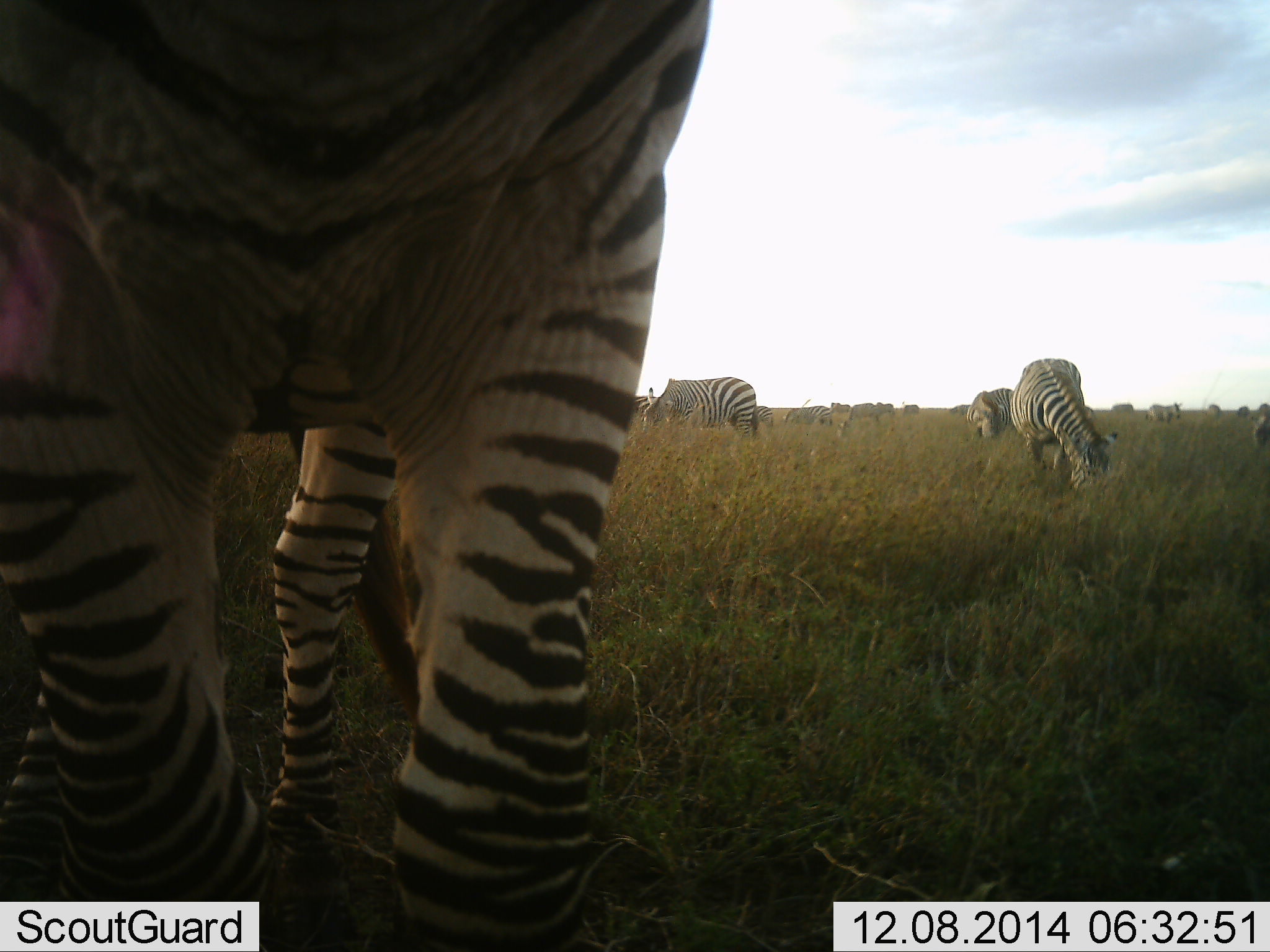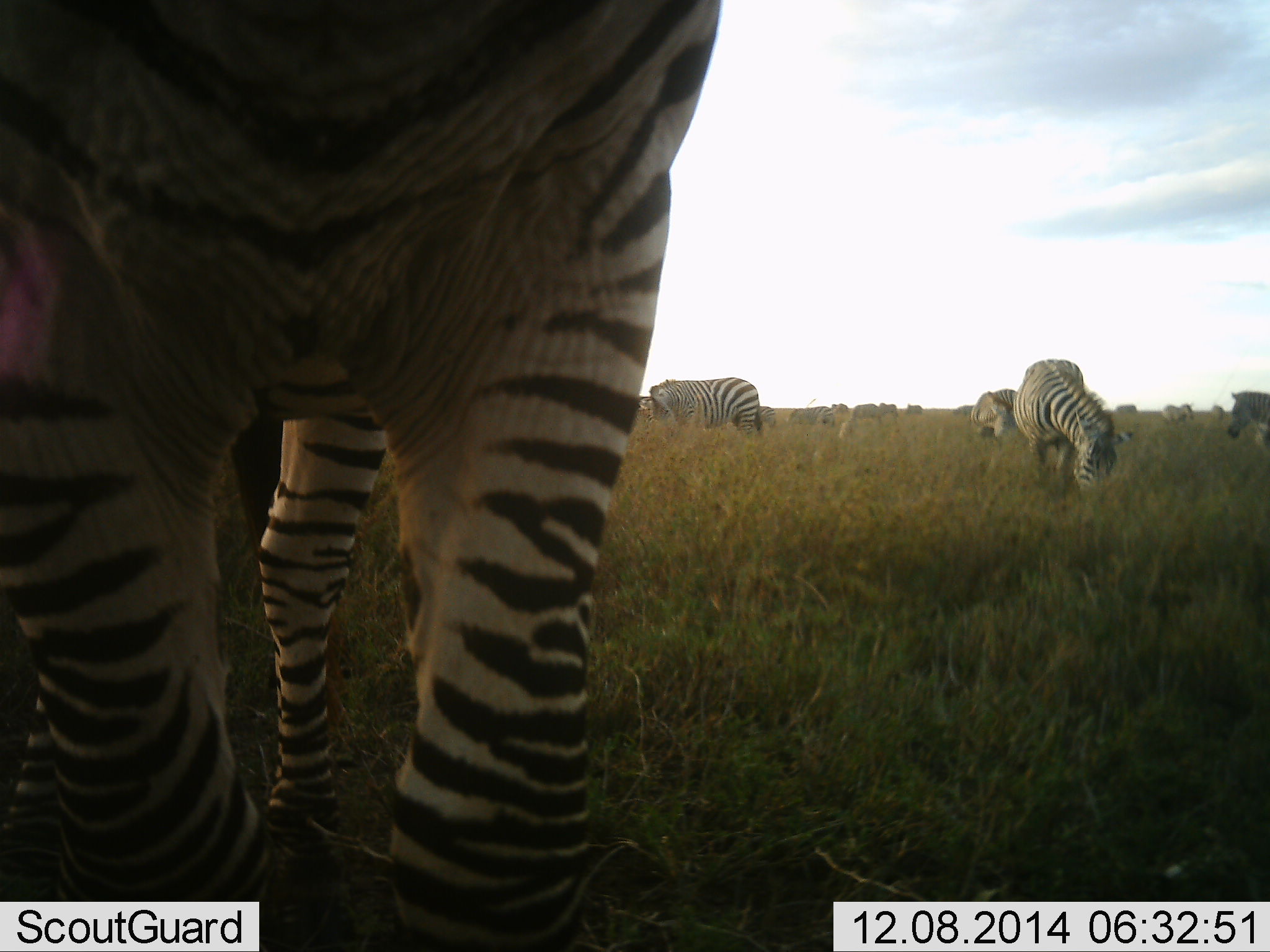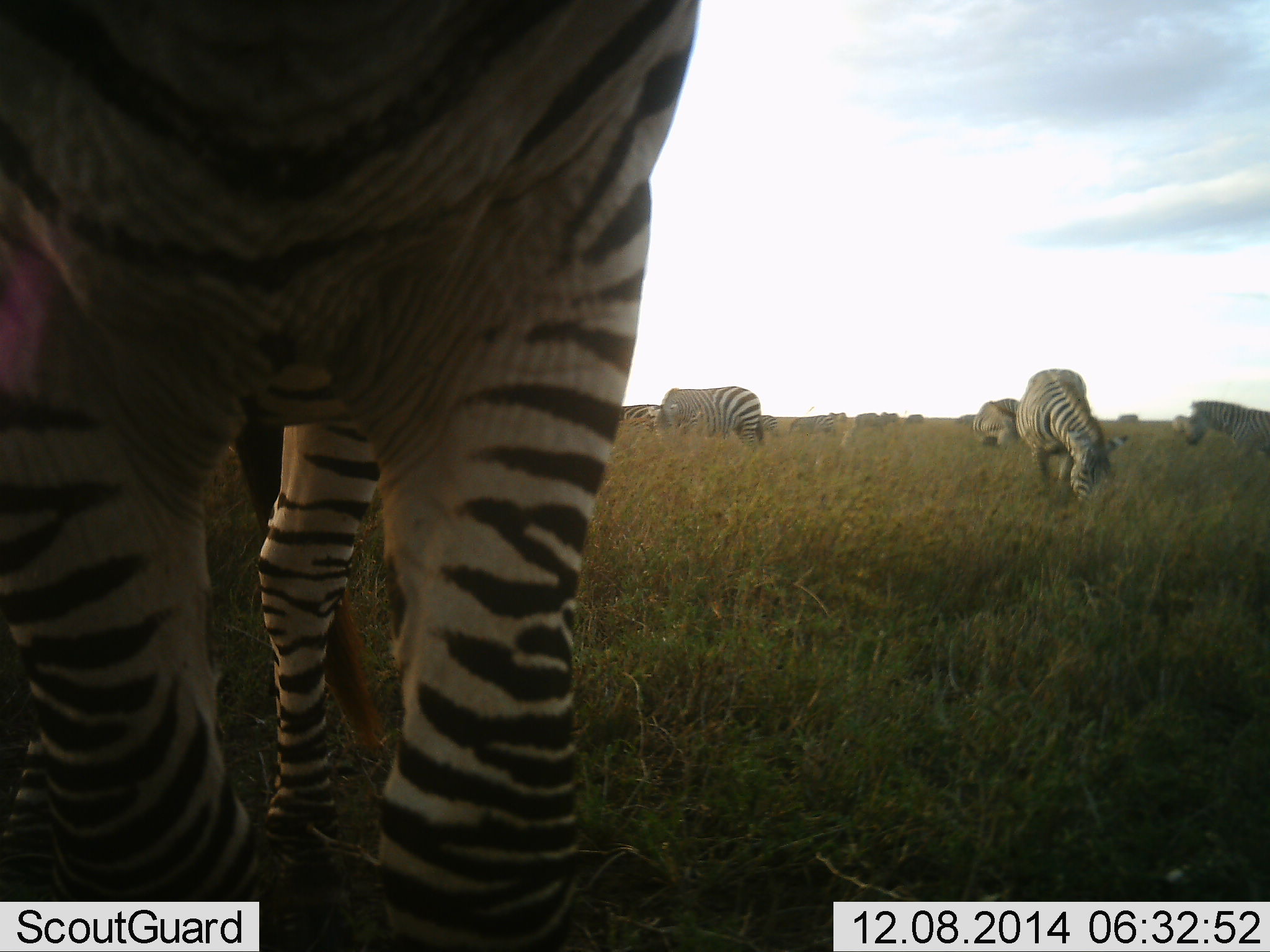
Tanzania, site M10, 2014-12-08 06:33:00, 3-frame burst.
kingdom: Animalia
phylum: Chordata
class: Mammalia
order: Perissodactyla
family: Equidae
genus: Equus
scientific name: Equus quagga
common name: plains zebra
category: zebra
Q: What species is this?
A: Zebra (plains zebra) (Equus quagga).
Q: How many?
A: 11-50.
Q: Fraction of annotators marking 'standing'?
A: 60%.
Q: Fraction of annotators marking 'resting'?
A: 0%.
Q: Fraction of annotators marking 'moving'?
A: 40%.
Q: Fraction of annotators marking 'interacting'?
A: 0%.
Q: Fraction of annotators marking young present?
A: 0%.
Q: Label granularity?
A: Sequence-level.